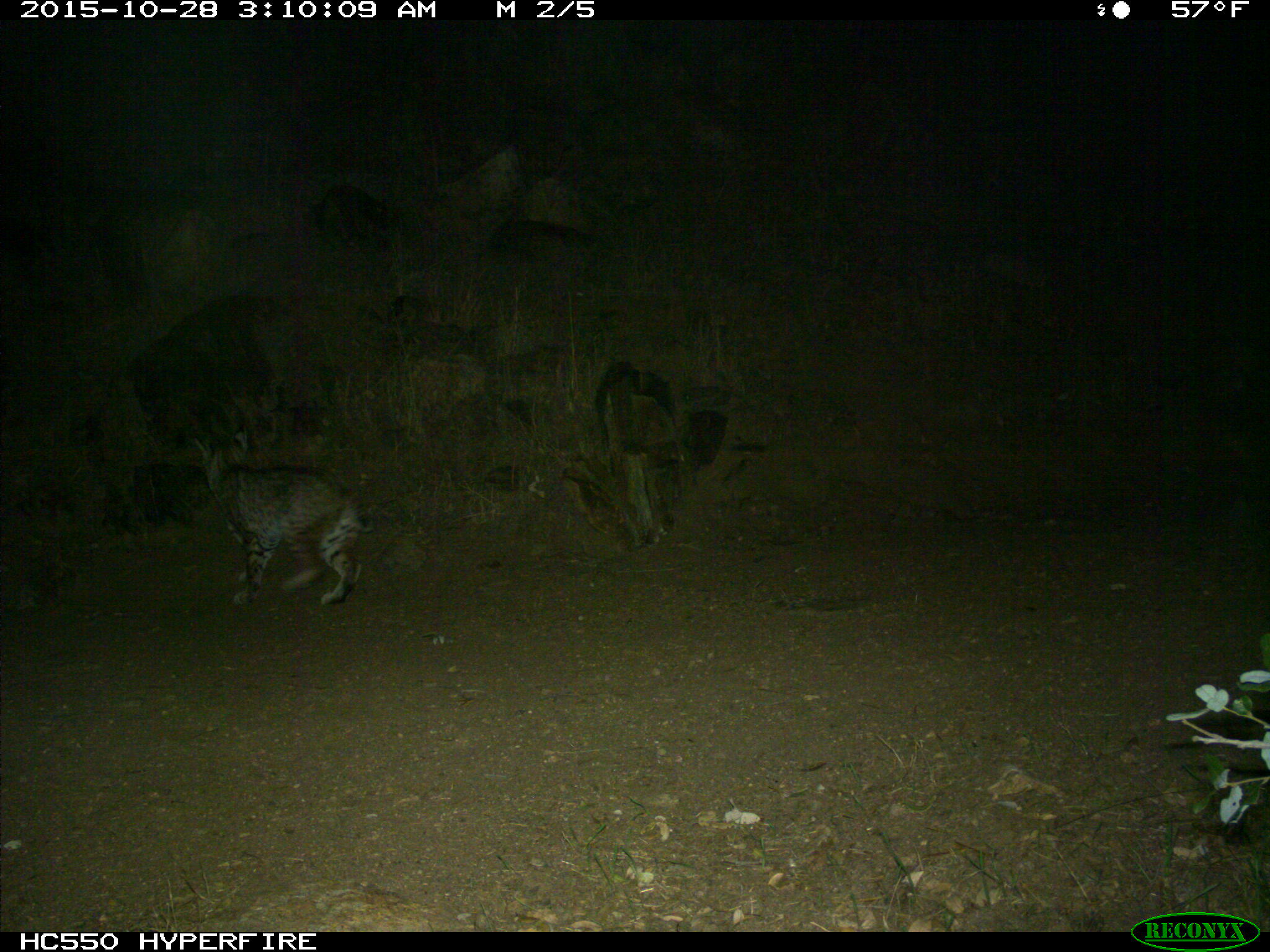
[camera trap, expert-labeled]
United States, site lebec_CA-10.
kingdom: Animalia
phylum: Chordata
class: Mammalia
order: Carnivora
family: Felidae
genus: Lynx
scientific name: Lynx rufus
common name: bobcat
Lynx rufus (bobcat).